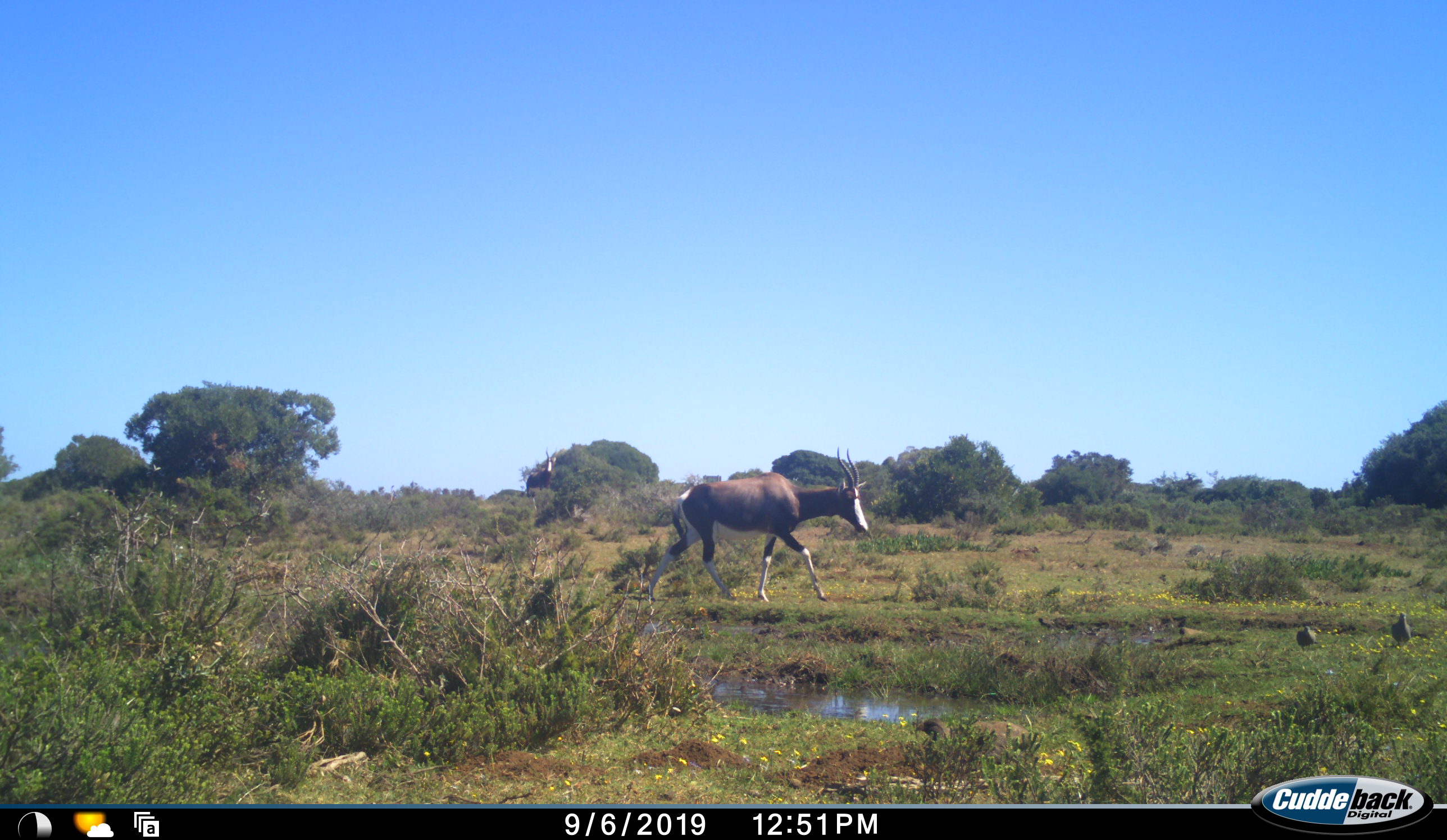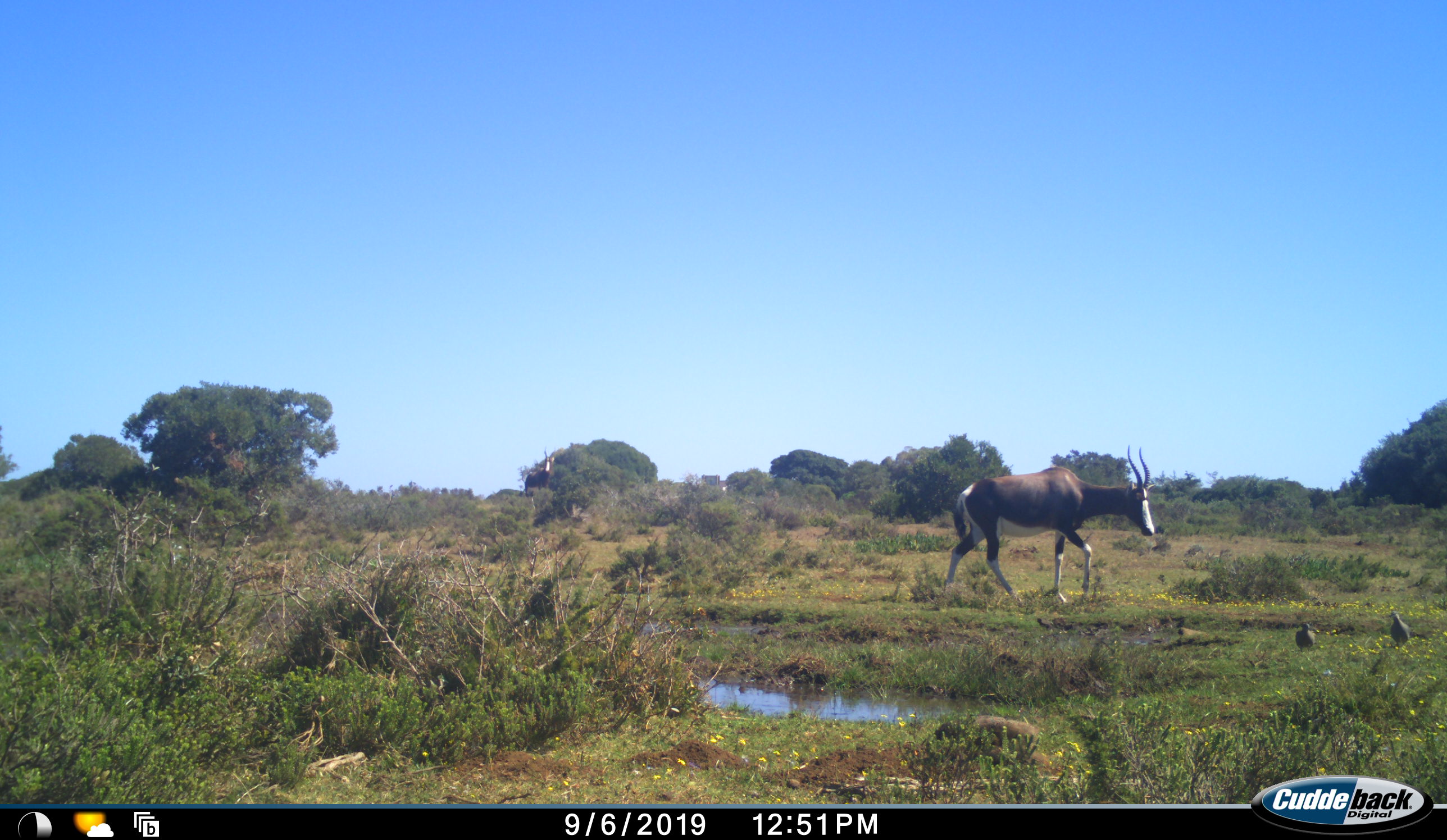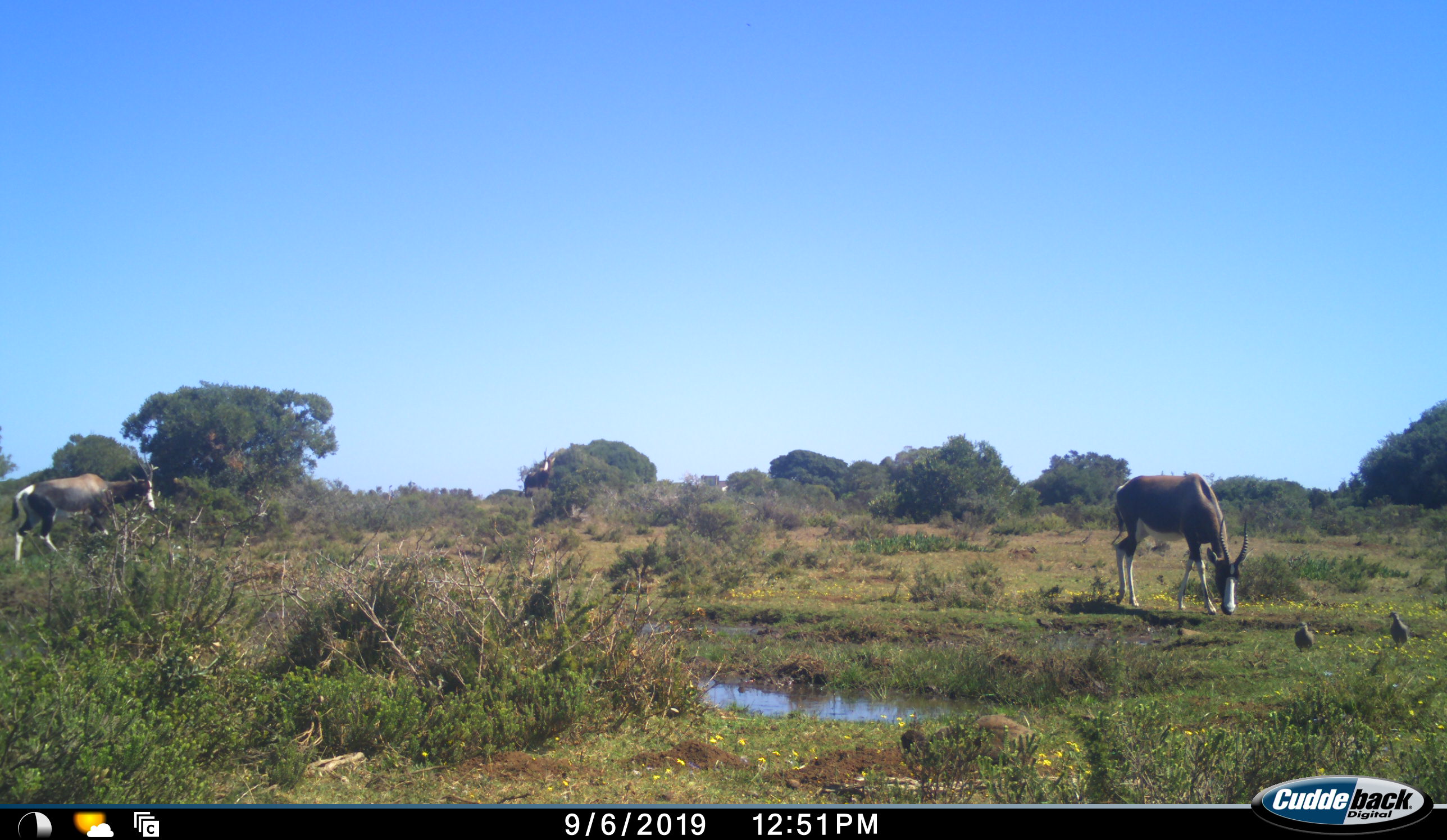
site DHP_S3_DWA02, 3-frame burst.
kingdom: Animalia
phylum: Chordata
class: Mammalia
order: Artiodactyla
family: Bovidae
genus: Damaliscus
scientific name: Damaliscus pygargus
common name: bontebok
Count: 2.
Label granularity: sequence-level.